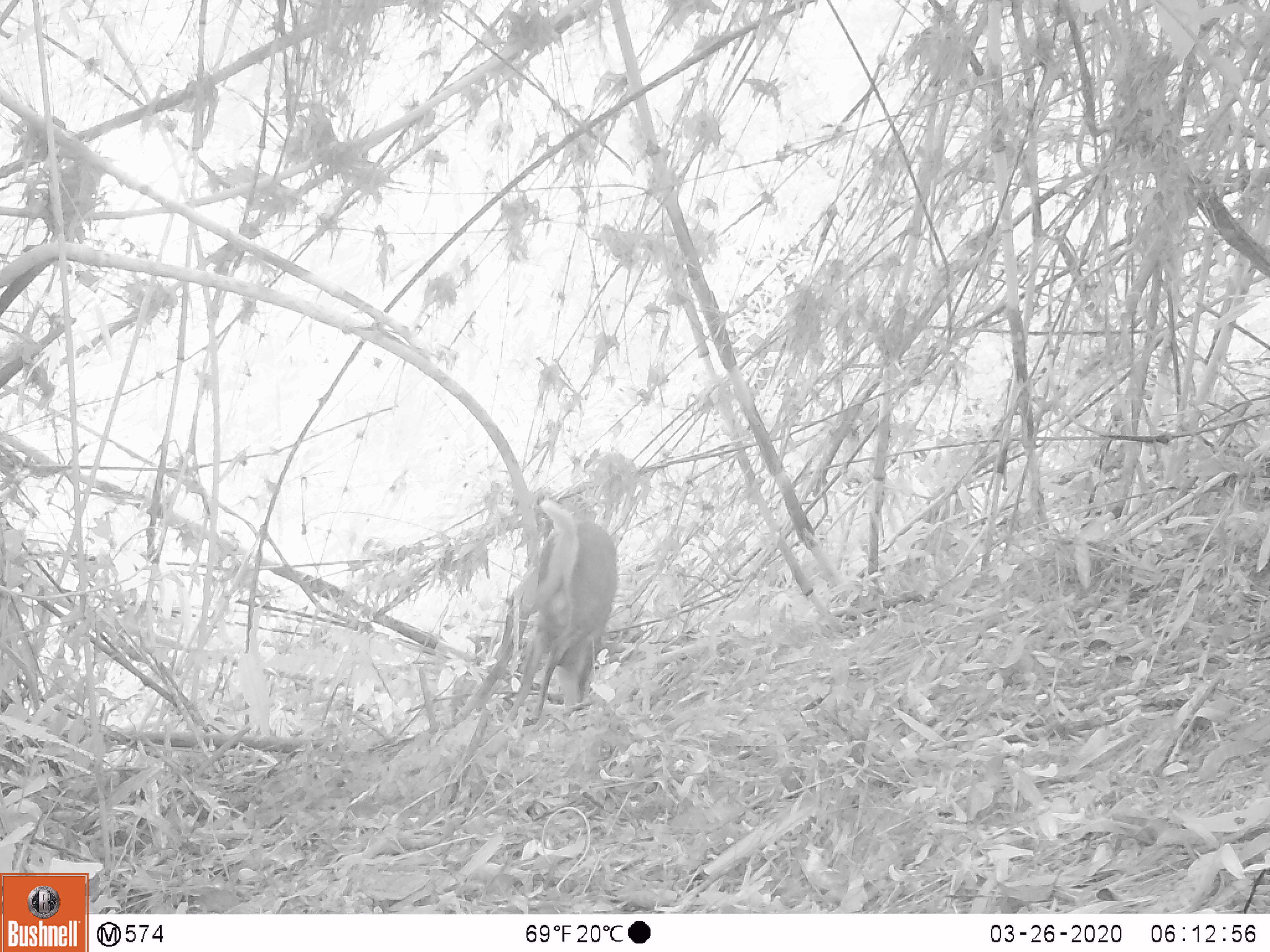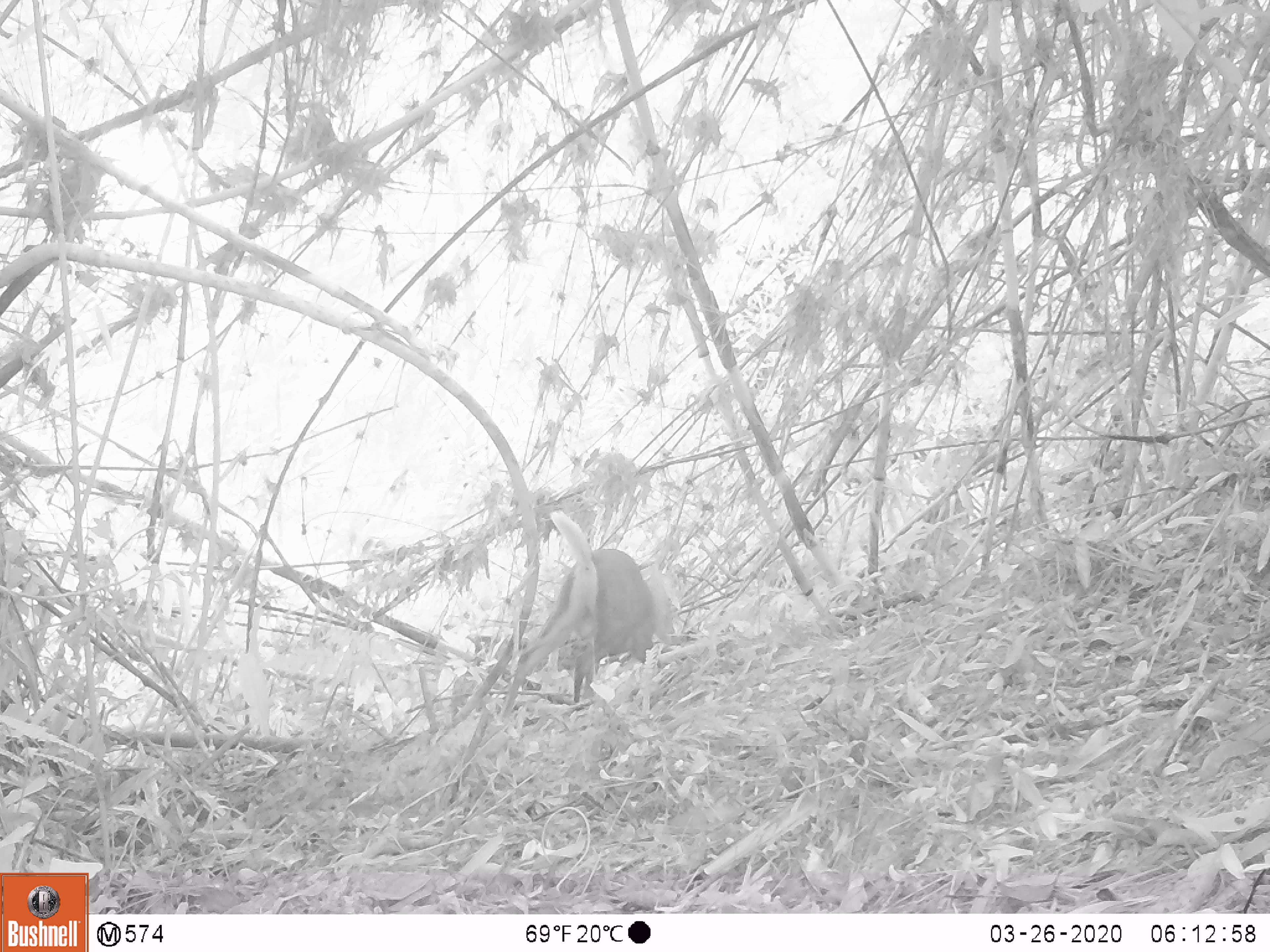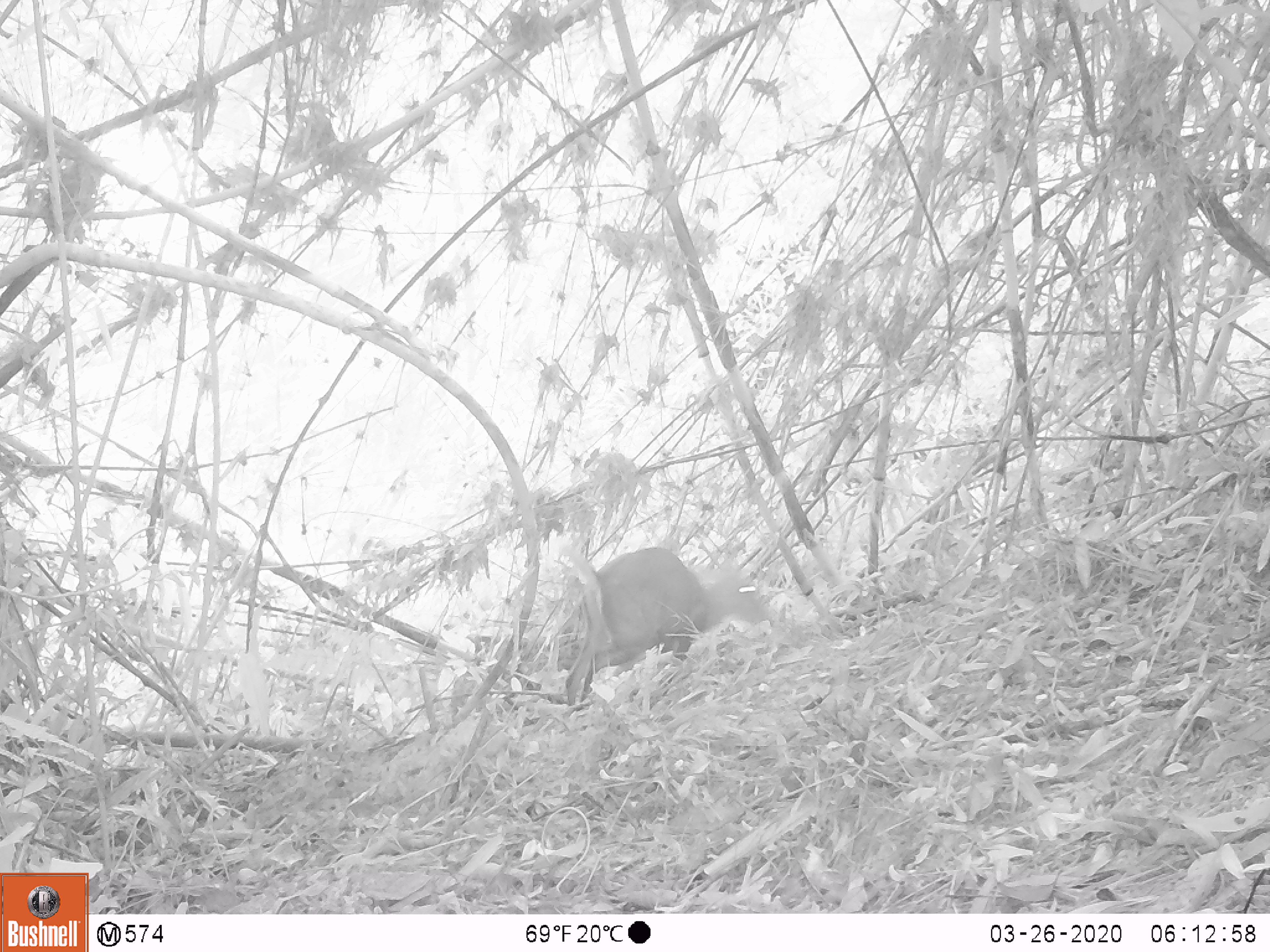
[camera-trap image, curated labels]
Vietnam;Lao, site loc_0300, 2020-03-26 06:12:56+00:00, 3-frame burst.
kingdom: Animalia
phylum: Chordata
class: Mammalia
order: Artiodactyla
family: Cervidae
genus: Muntiacus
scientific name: Muntiacus rooseveltorum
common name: roosevelt's muntjac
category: roosevelts muntjac group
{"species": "roosevelts muntjac group (roosevelt's muntjac) (Muntiacus rooseveltorum)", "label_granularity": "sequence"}